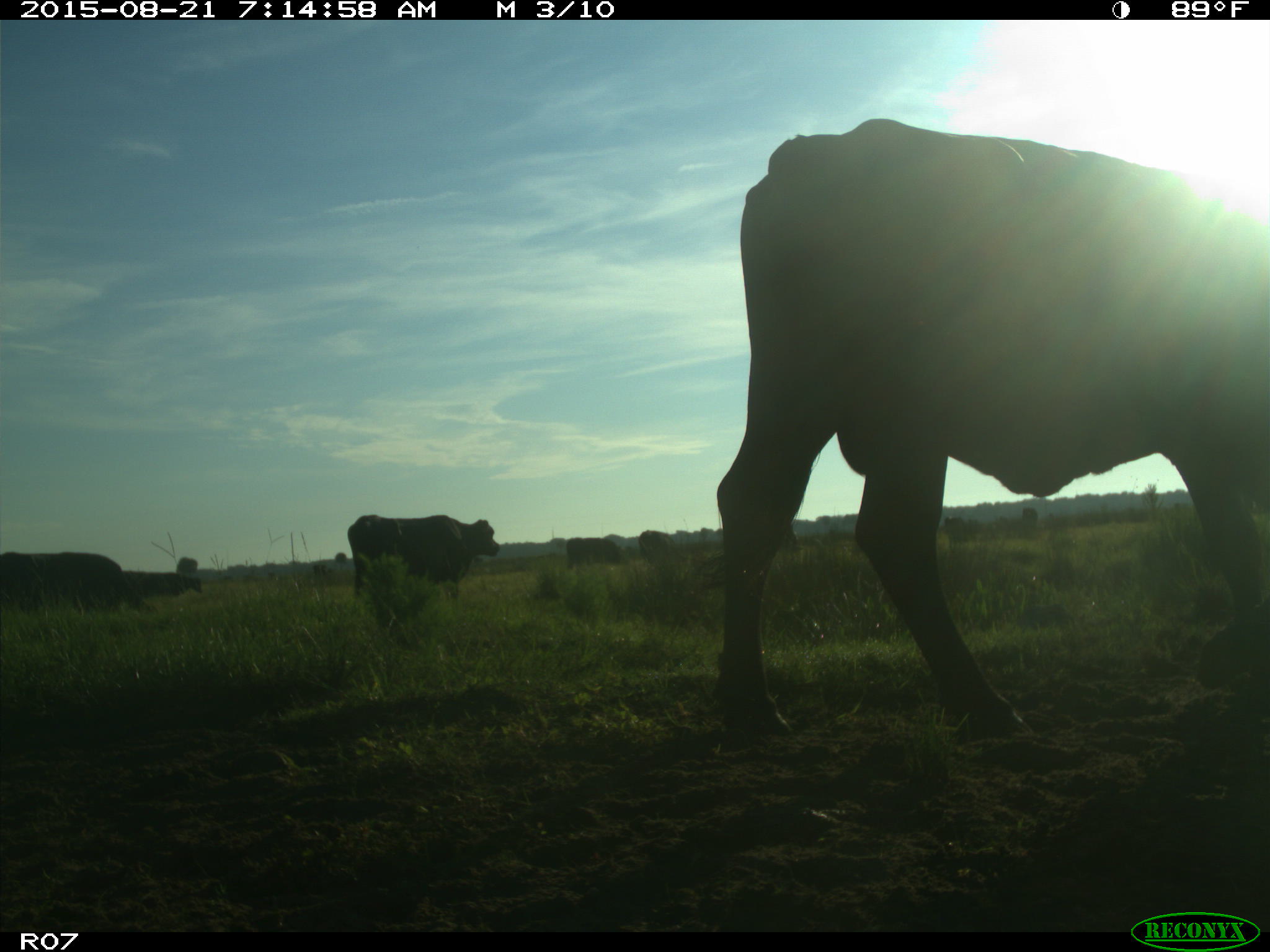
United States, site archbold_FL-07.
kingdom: Animalia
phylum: Chordata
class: Mammalia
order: Artiodactyla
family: Bovidae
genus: Bos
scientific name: Bos taurus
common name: domestic cow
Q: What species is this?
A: Bos taurus (domestic cow).